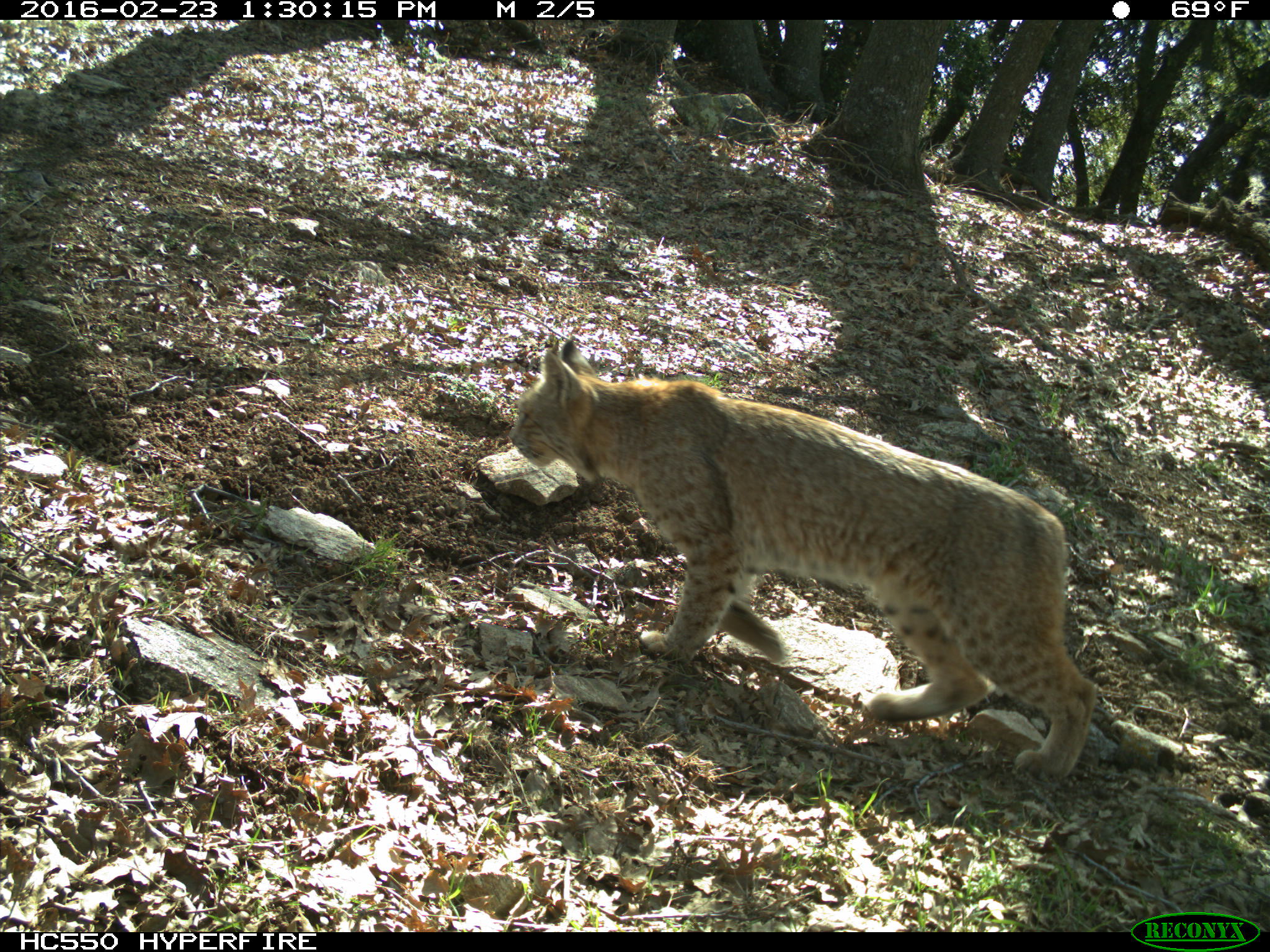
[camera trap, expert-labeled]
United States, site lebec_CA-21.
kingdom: Animalia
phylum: Chordata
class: Mammalia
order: Carnivora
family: Felidae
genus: Lynx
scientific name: Lynx rufus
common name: bobcat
Lynx rufus (bobcat).